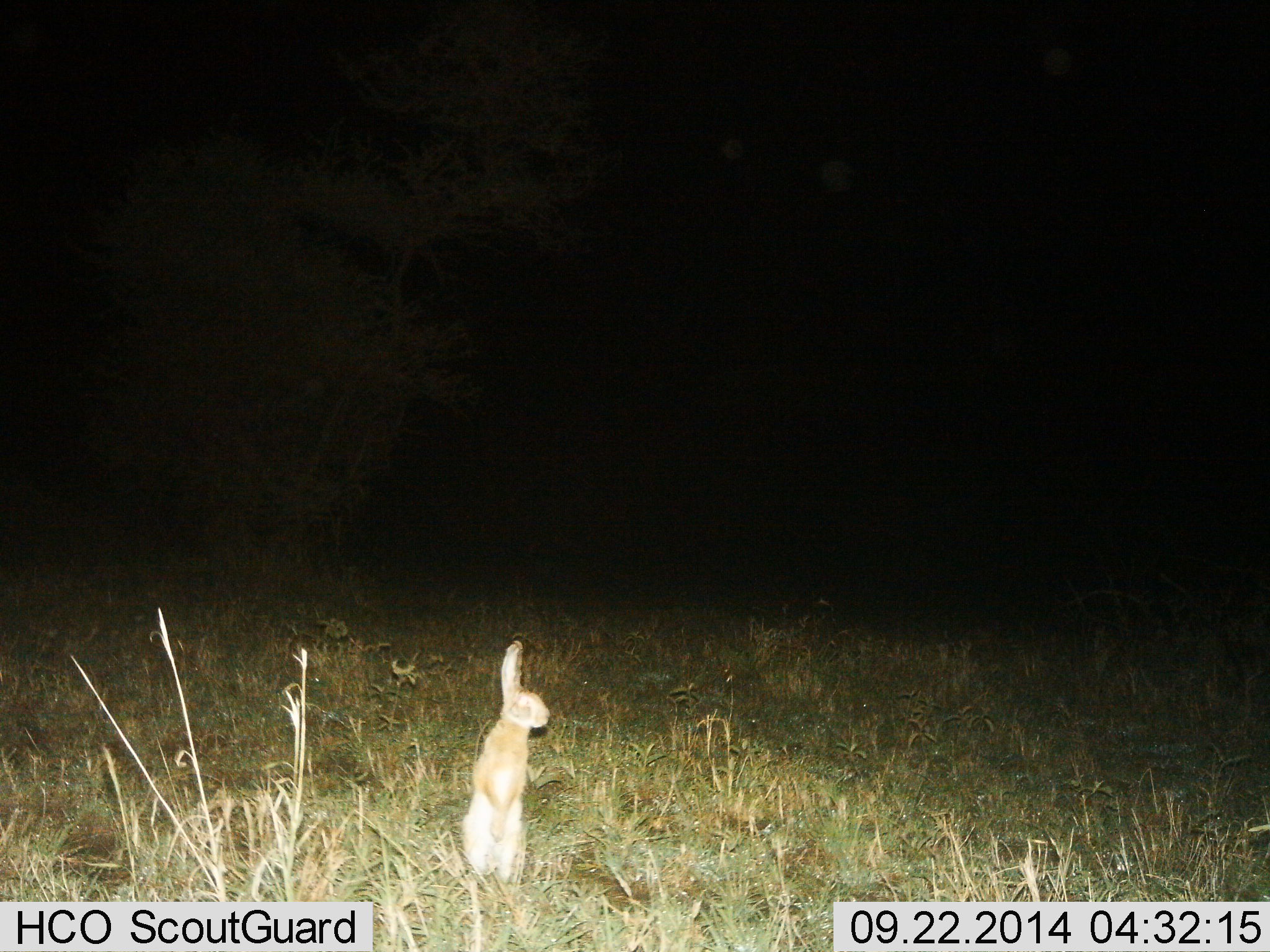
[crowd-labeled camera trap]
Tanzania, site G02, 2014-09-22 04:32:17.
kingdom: Animalia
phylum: Chordata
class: Mammalia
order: Lagomorpha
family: Leporidae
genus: Lepus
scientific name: Lepus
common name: hare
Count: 1.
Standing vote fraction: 100%.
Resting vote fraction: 0%.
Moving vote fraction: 0%.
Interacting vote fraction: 0%.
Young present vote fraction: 0%.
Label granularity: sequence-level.